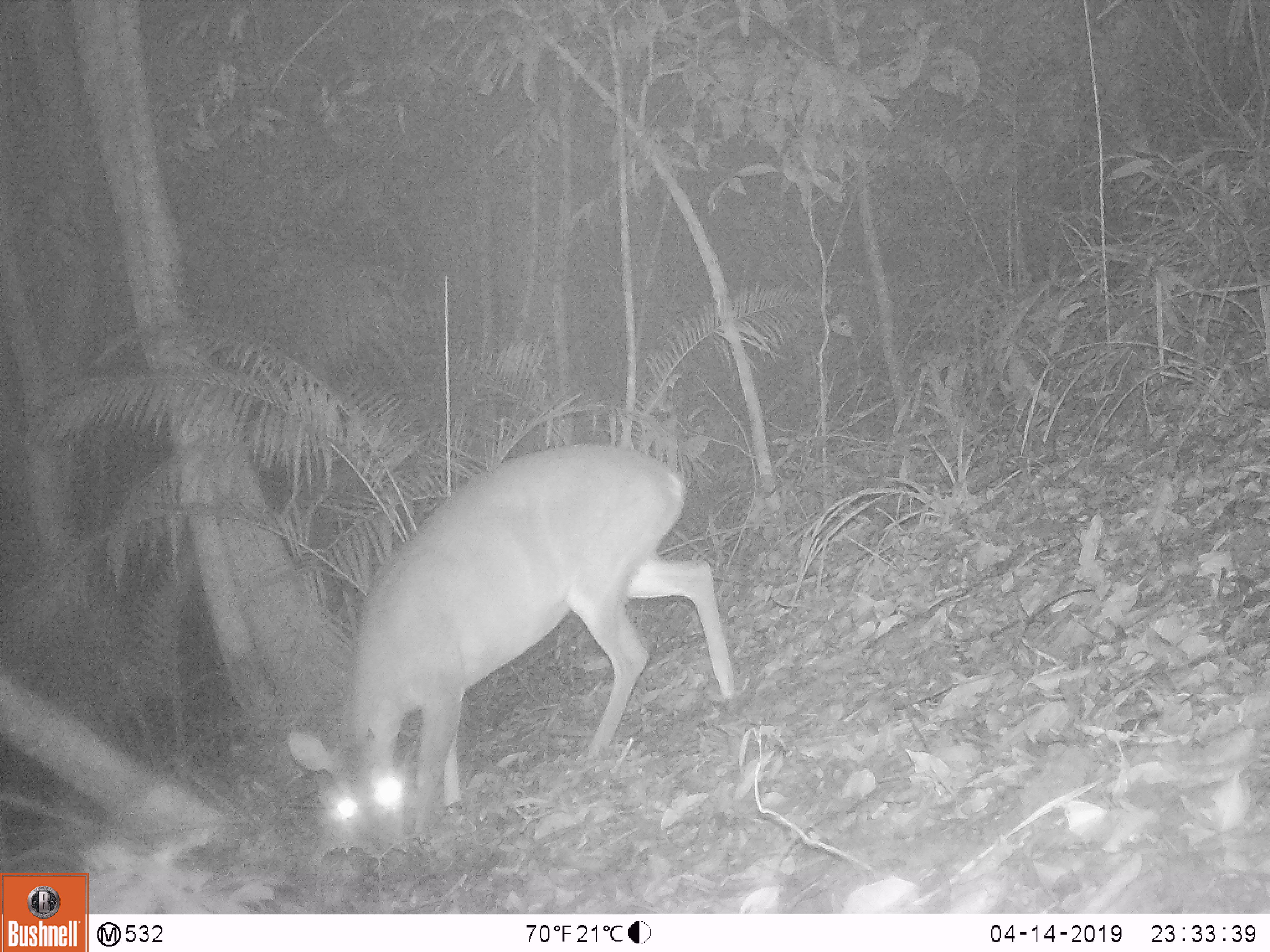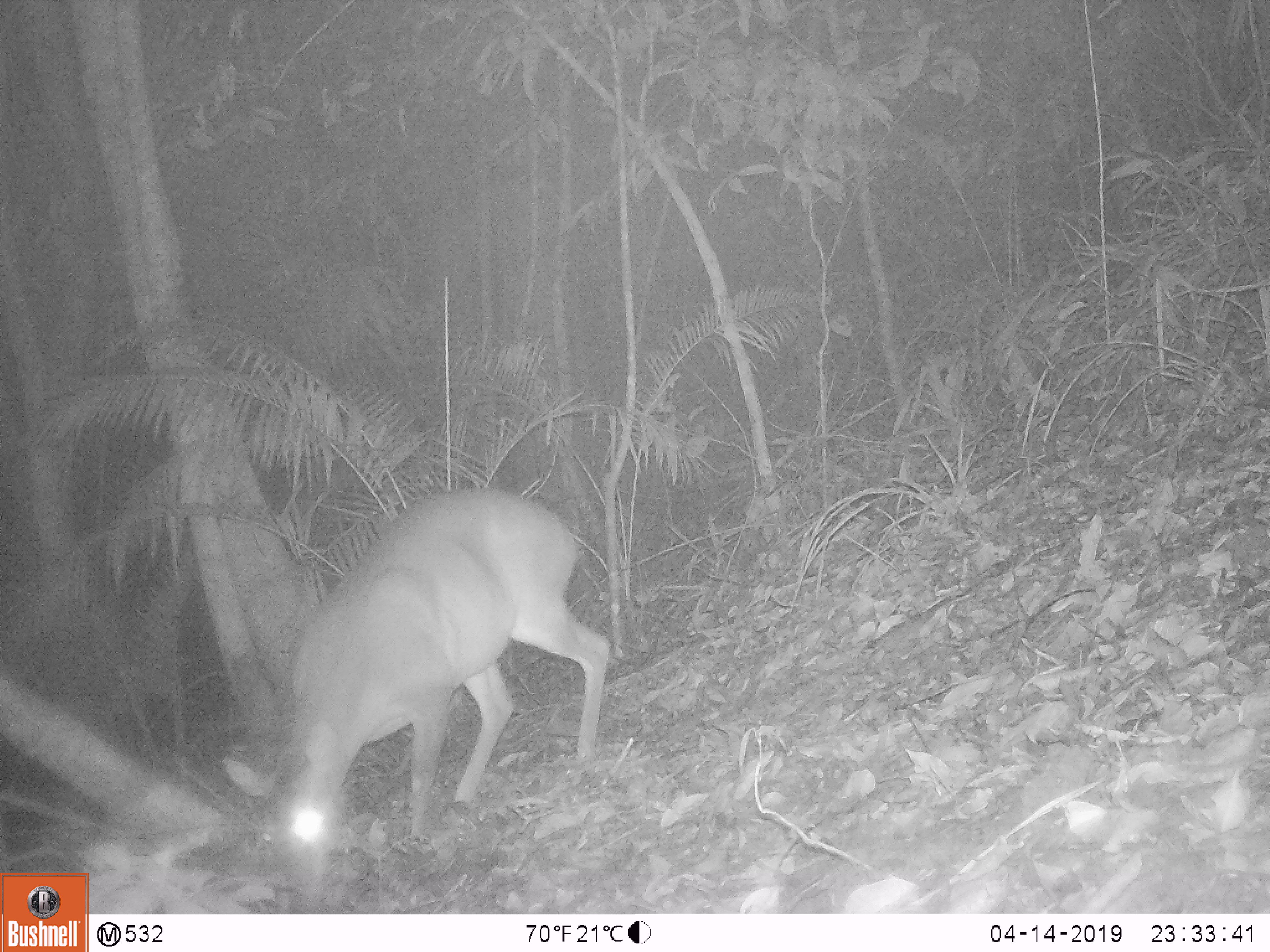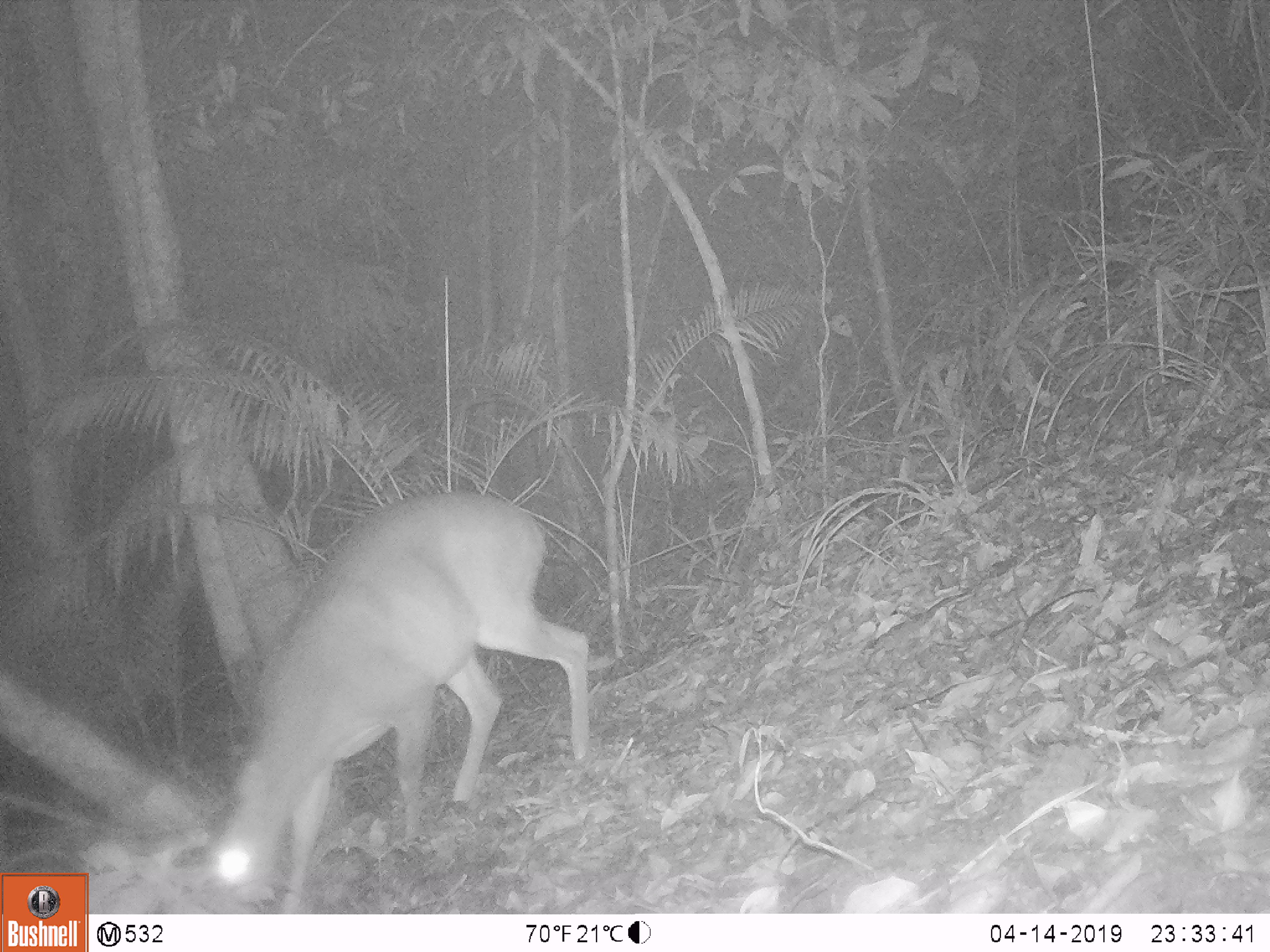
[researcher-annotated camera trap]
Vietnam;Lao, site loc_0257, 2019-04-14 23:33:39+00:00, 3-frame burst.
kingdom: Animalia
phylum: Chordata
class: Mammalia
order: Artiodactyla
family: Cervidae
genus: Muntiacus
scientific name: Muntiacus vuquangensis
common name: large-antlered muntjac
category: large antlered muntjac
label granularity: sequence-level